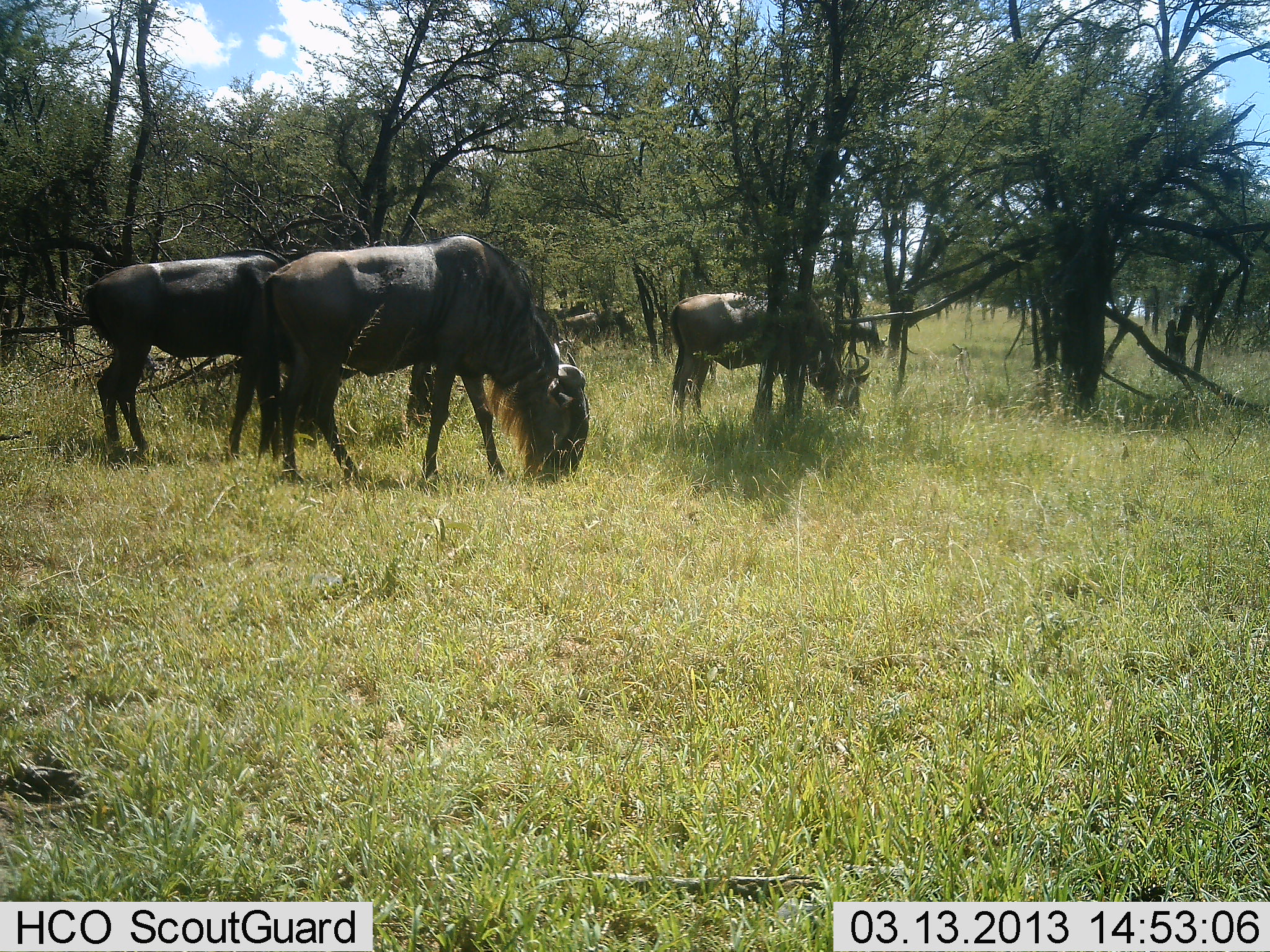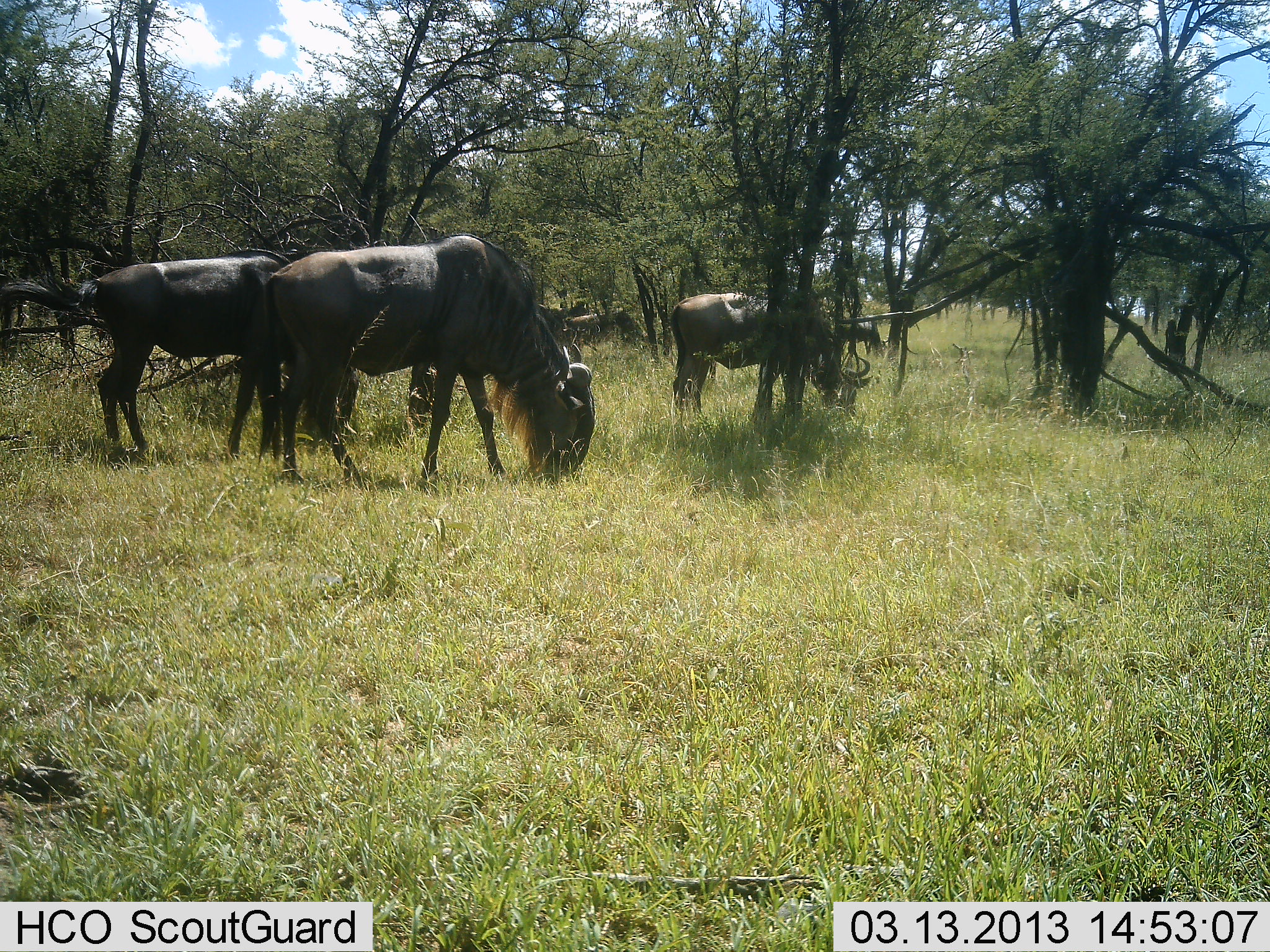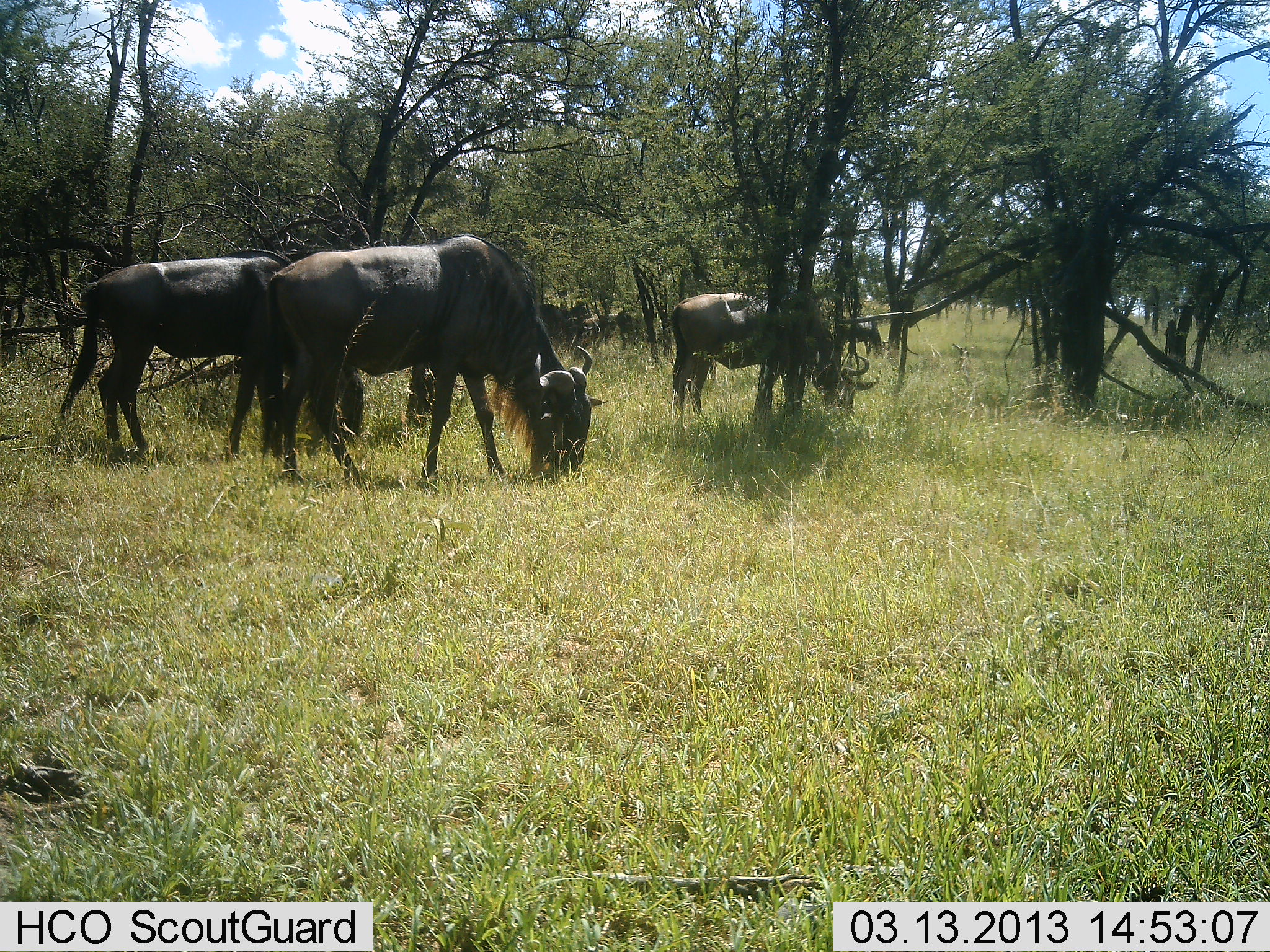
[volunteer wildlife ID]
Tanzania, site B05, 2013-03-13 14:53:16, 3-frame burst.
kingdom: Animalia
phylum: Chordata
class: Mammalia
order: Artiodactyla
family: Bovidae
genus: Connochaetes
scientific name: Connochaetes taurinus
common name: blue wildebeest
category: wildebeest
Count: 6.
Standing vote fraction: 15%.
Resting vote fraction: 0%.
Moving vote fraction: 25%.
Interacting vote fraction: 0%.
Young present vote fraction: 0%.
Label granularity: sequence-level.